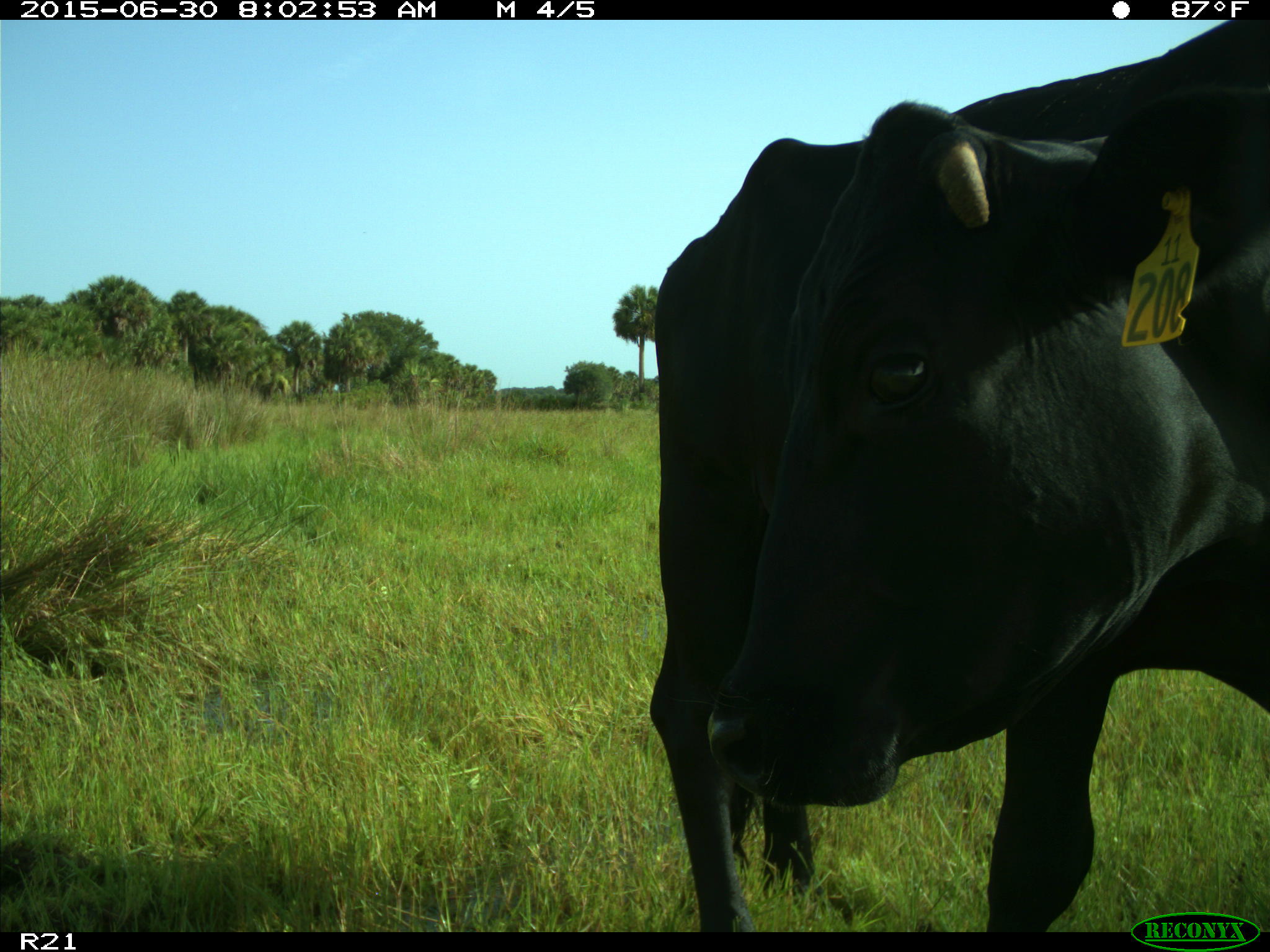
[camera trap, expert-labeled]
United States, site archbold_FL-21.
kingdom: Animalia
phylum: Chordata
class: Mammalia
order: Artiodactyla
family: Bovidae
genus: Bos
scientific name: Bos taurus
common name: domestic cow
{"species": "Bos taurus (domestic cow)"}